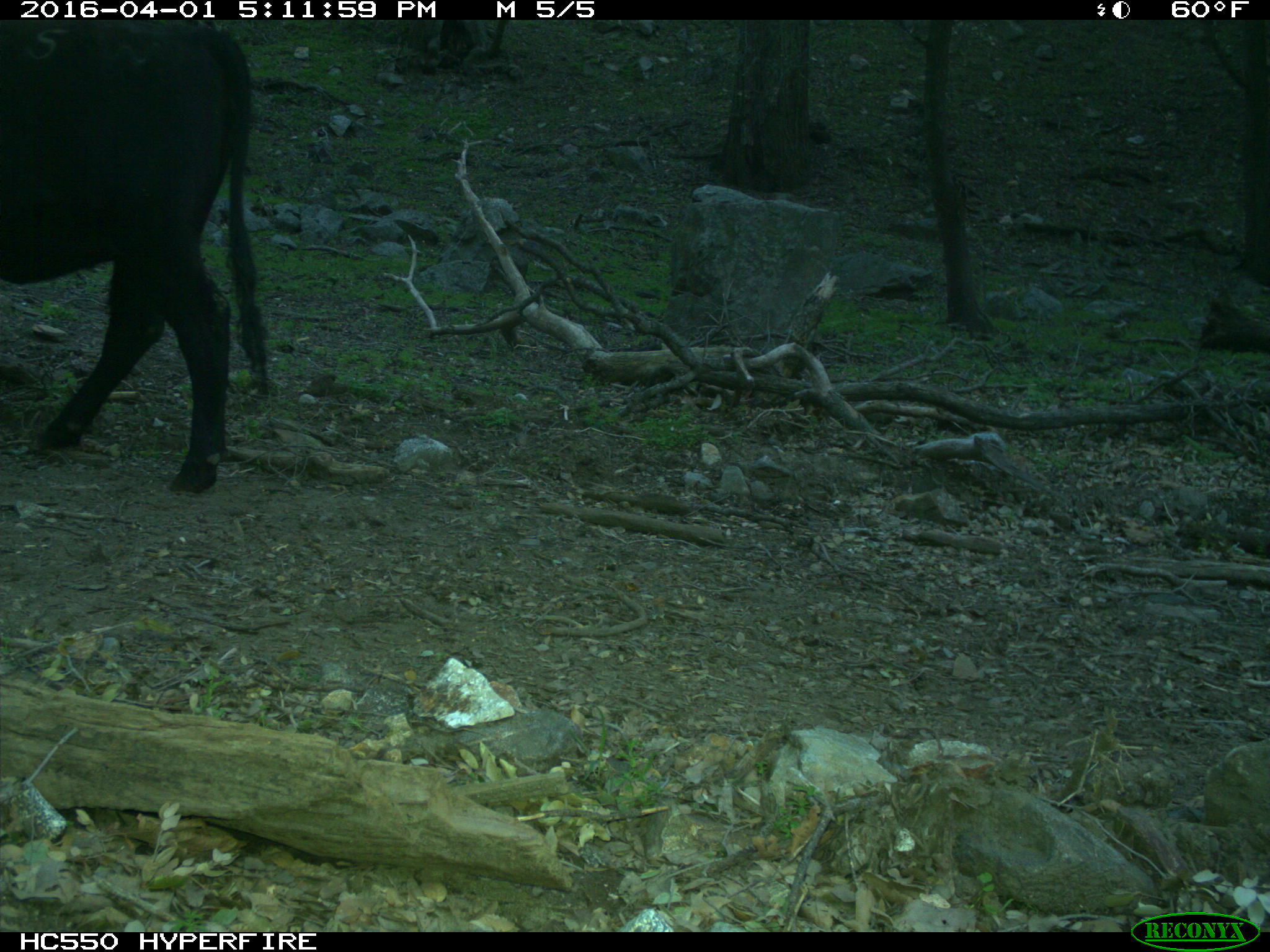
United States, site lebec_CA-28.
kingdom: Animalia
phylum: Chordata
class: Mammalia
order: Artiodactyla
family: Bovidae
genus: Bos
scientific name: Bos taurus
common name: domestic cow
Bos taurus (domestic cow).